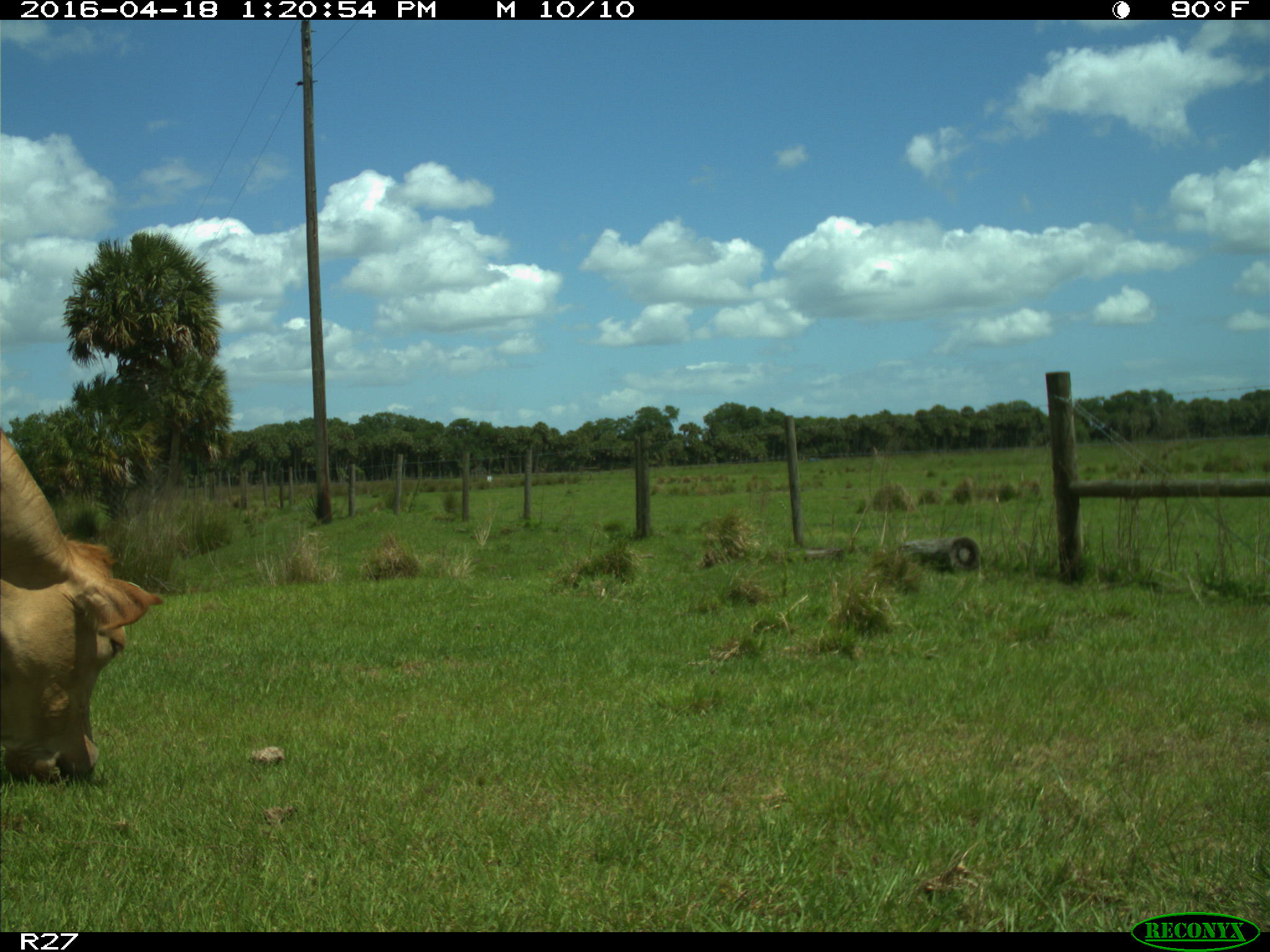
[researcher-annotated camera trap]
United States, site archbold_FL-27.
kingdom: Animalia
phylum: Chordata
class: Mammalia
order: Artiodactyla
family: Bovidae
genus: Bos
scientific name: Bos taurus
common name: domestic cow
Bos taurus (domestic cow).